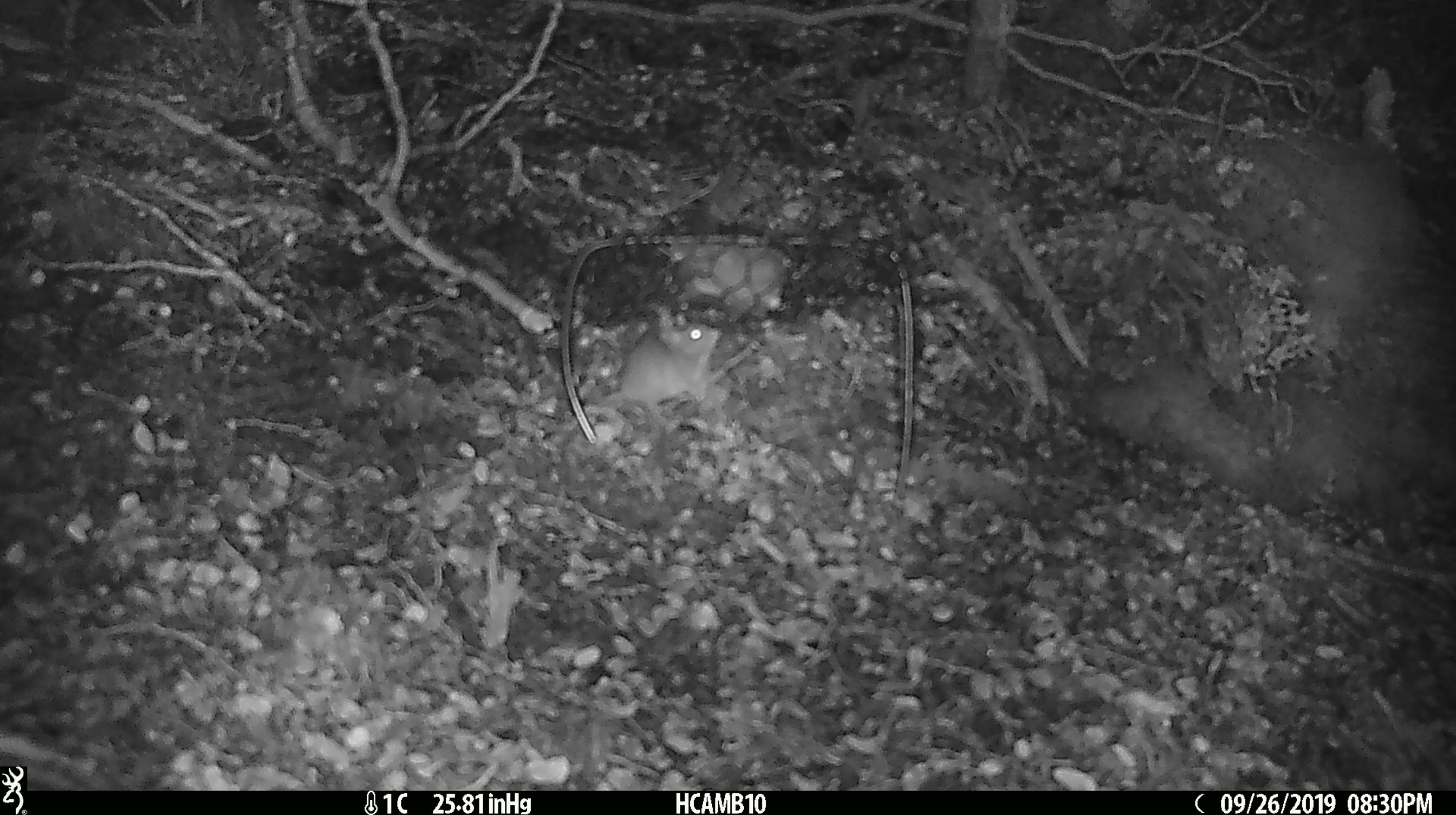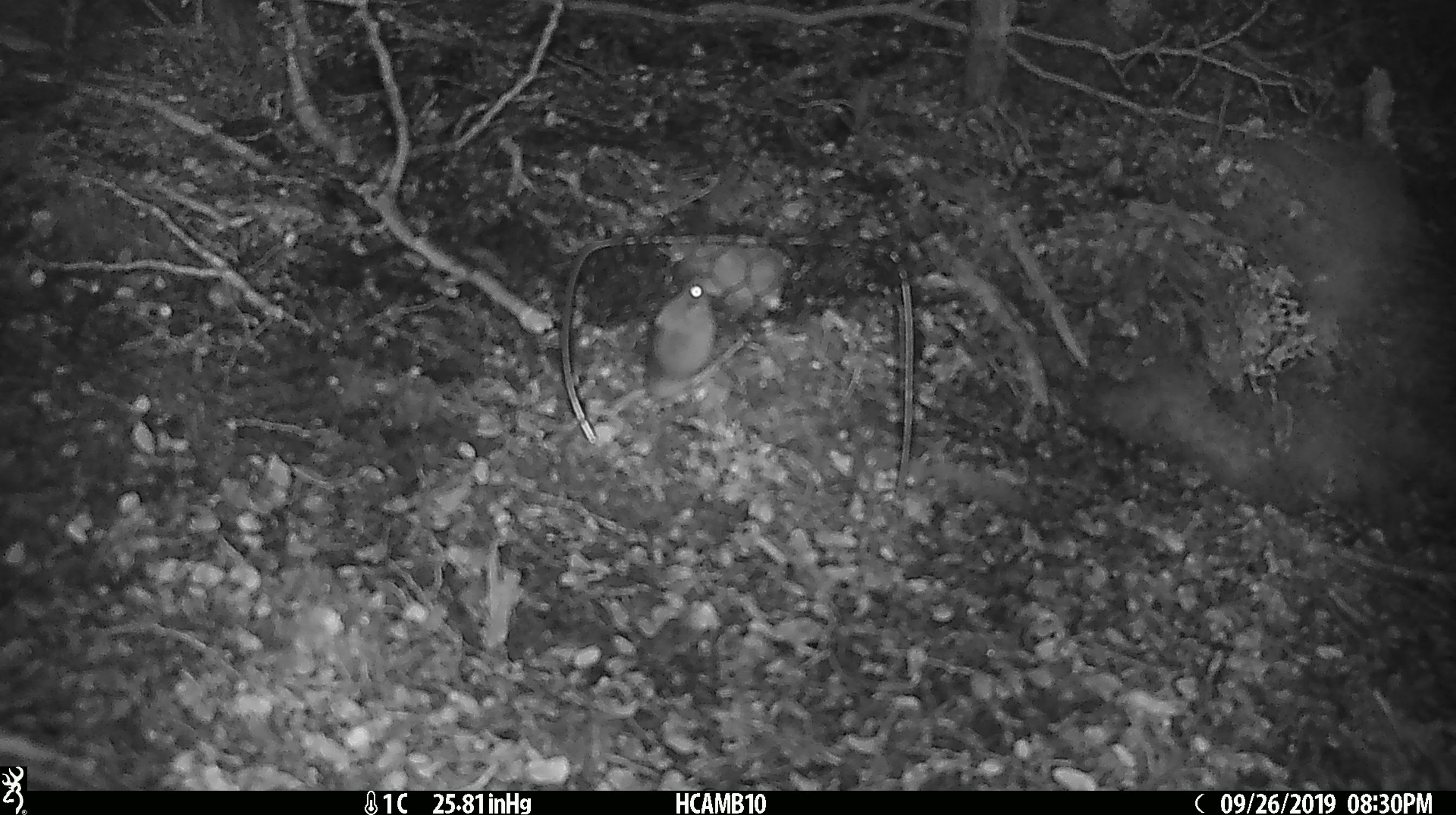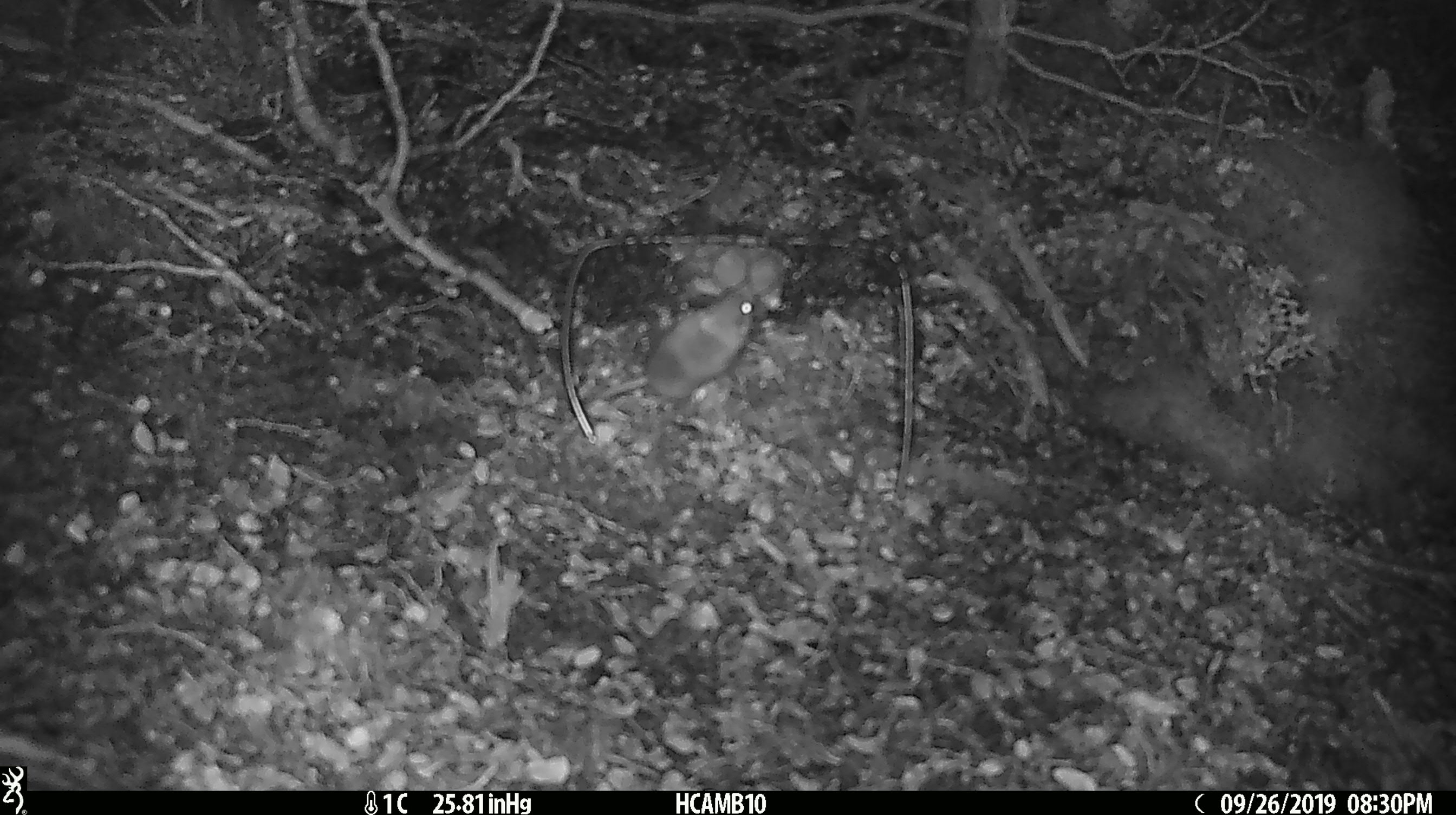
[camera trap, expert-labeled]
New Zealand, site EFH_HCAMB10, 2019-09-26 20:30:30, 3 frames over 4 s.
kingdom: Animalia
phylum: Chordata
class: Mammalia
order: Rodentia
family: Muridae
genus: Mus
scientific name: Mus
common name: mouse